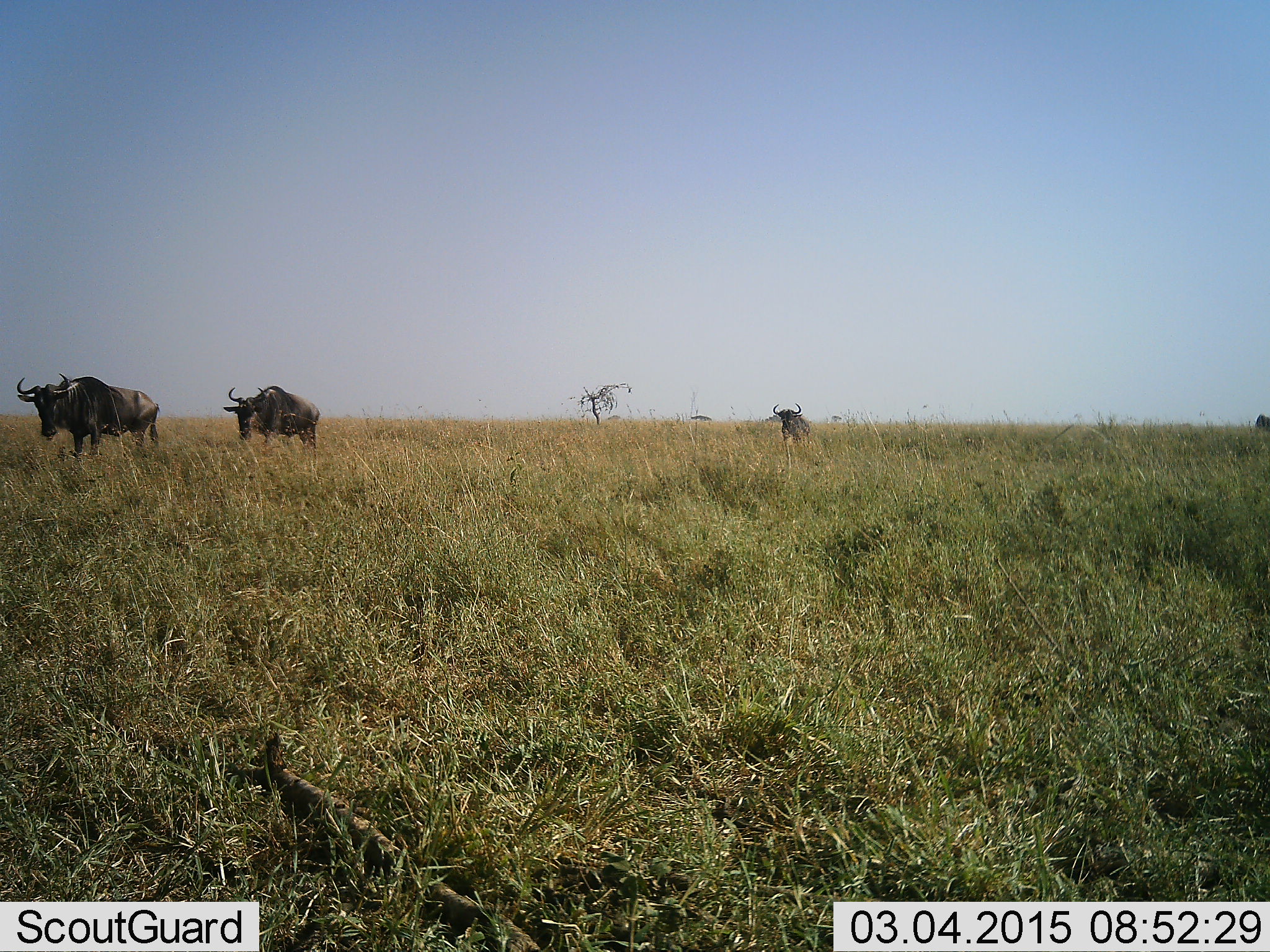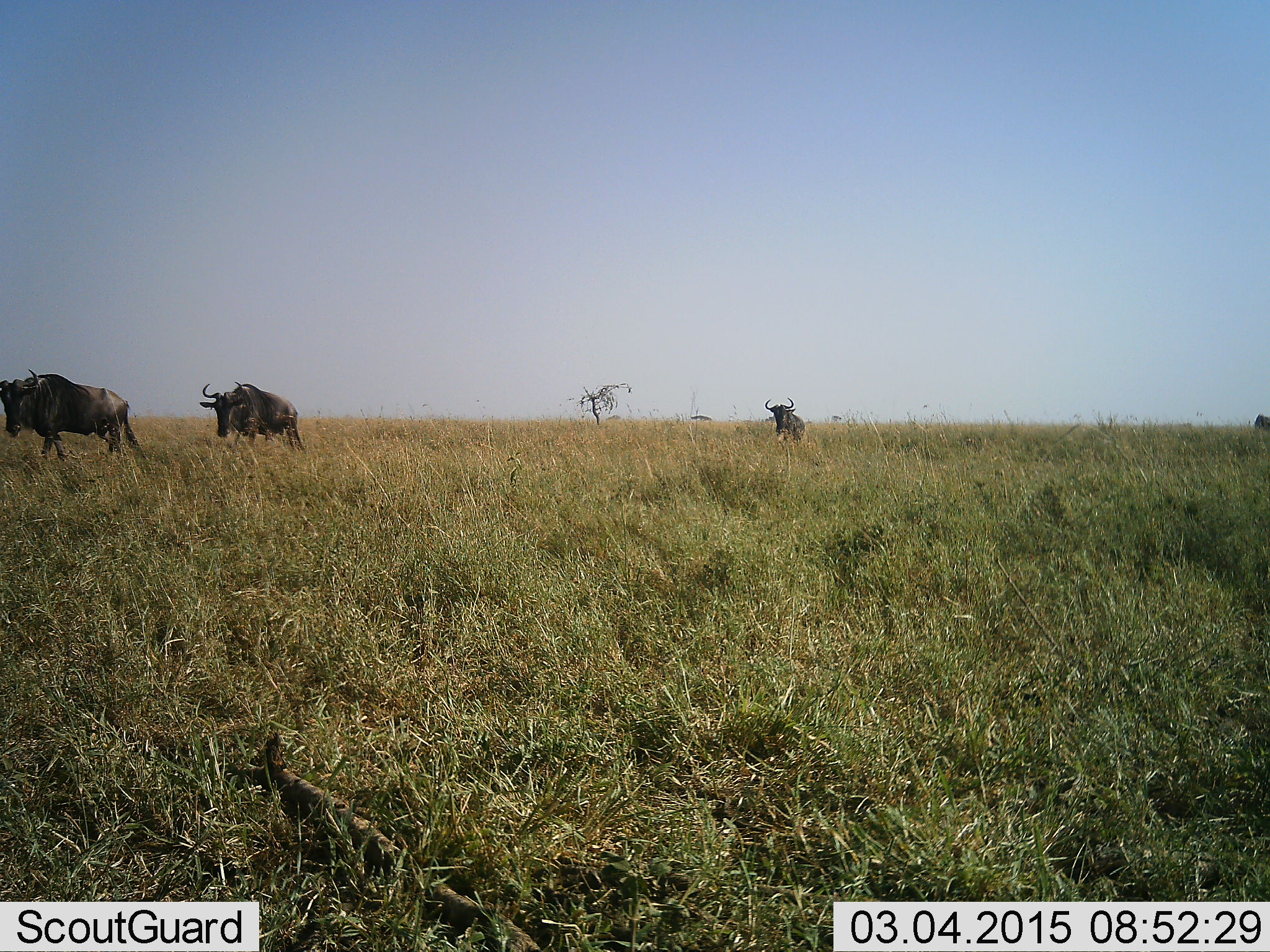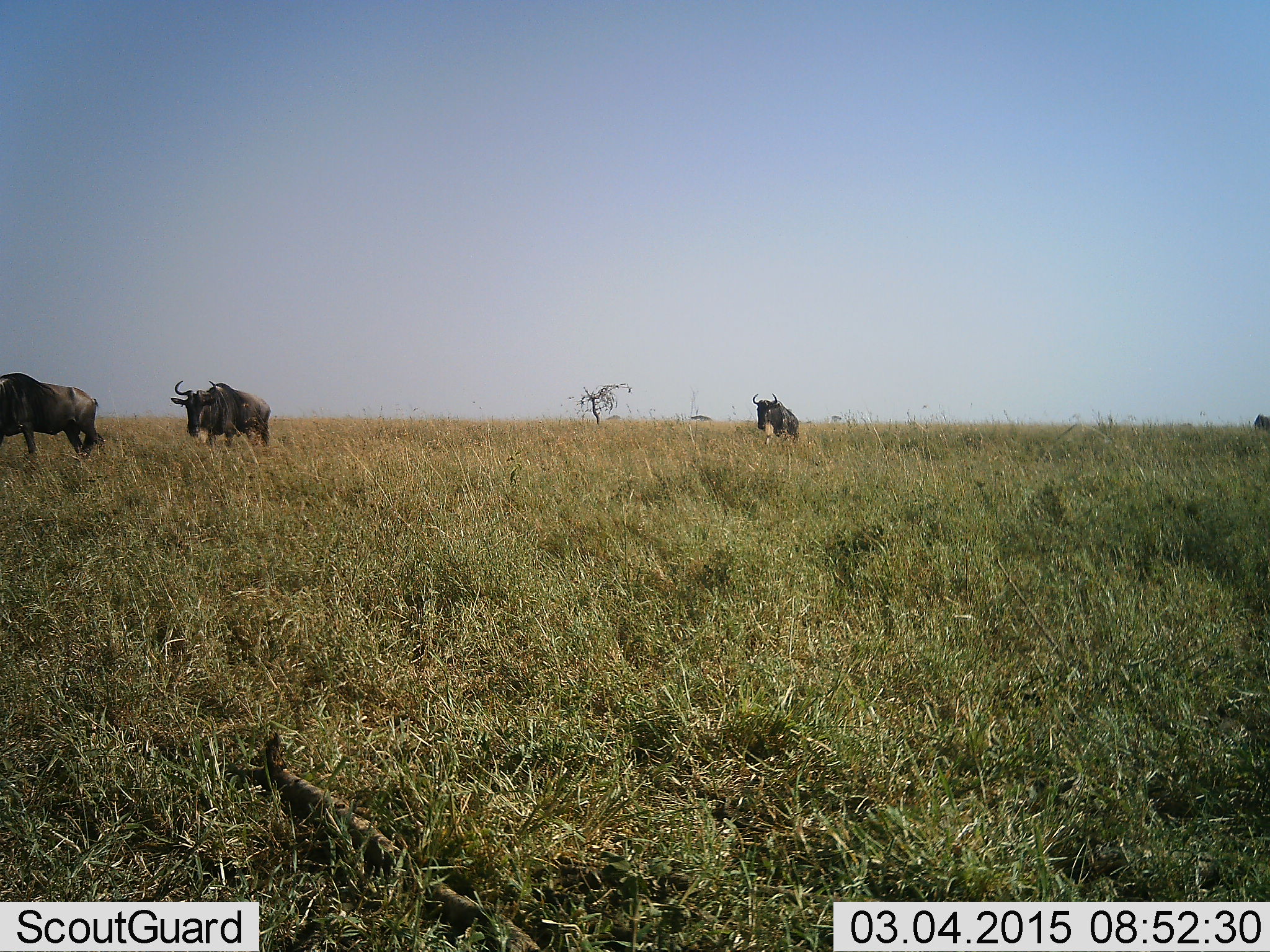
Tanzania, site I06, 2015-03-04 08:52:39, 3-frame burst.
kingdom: Animalia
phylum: Chordata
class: Mammalia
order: Artiodactyla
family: Bovidae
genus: Connochaetes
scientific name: Connochaetes taurinus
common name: blue wildebeest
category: wildebeest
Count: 3.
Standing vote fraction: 20%.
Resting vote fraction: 0%.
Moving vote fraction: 90%.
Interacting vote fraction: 0%.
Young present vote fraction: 0%.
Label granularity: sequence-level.